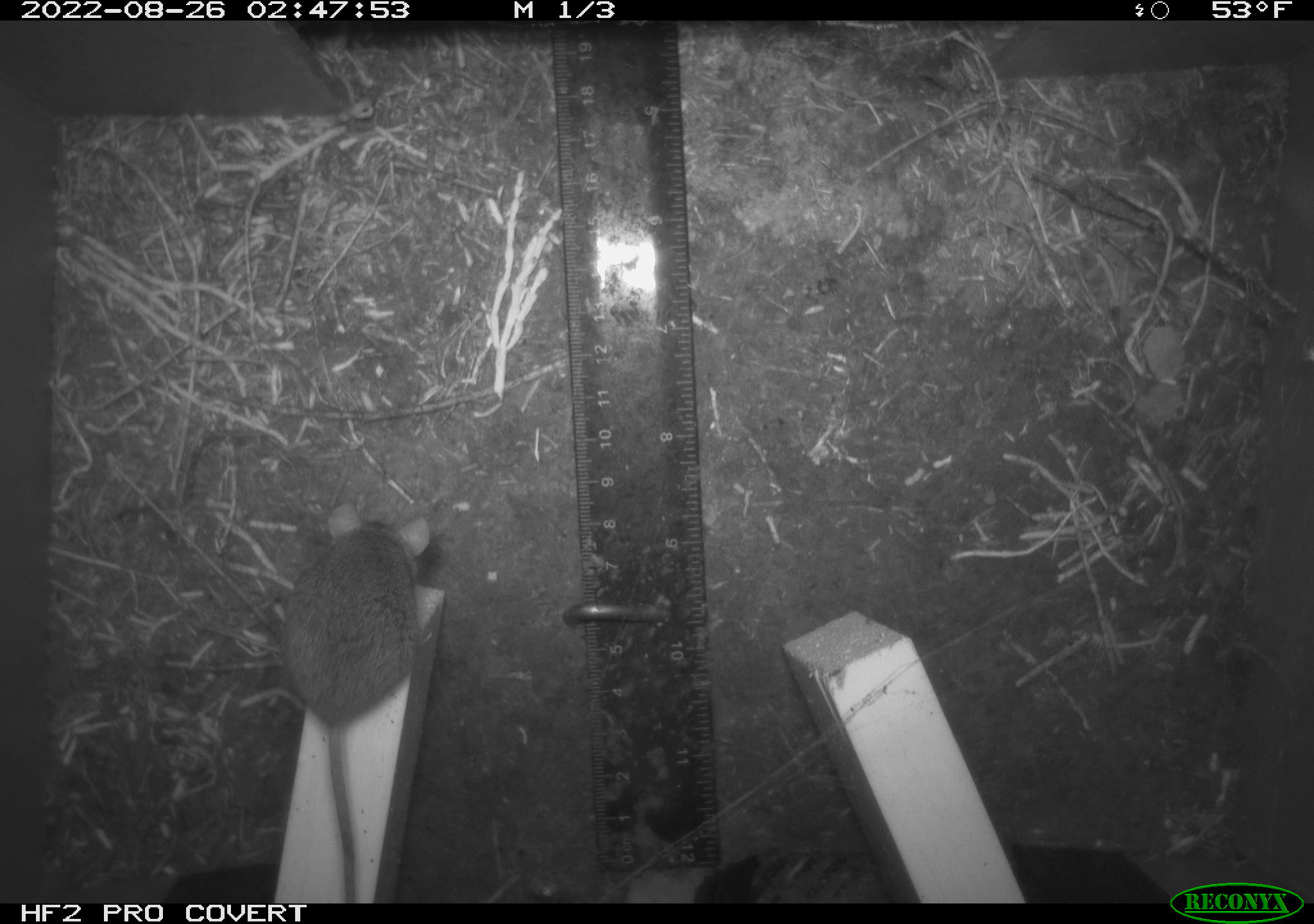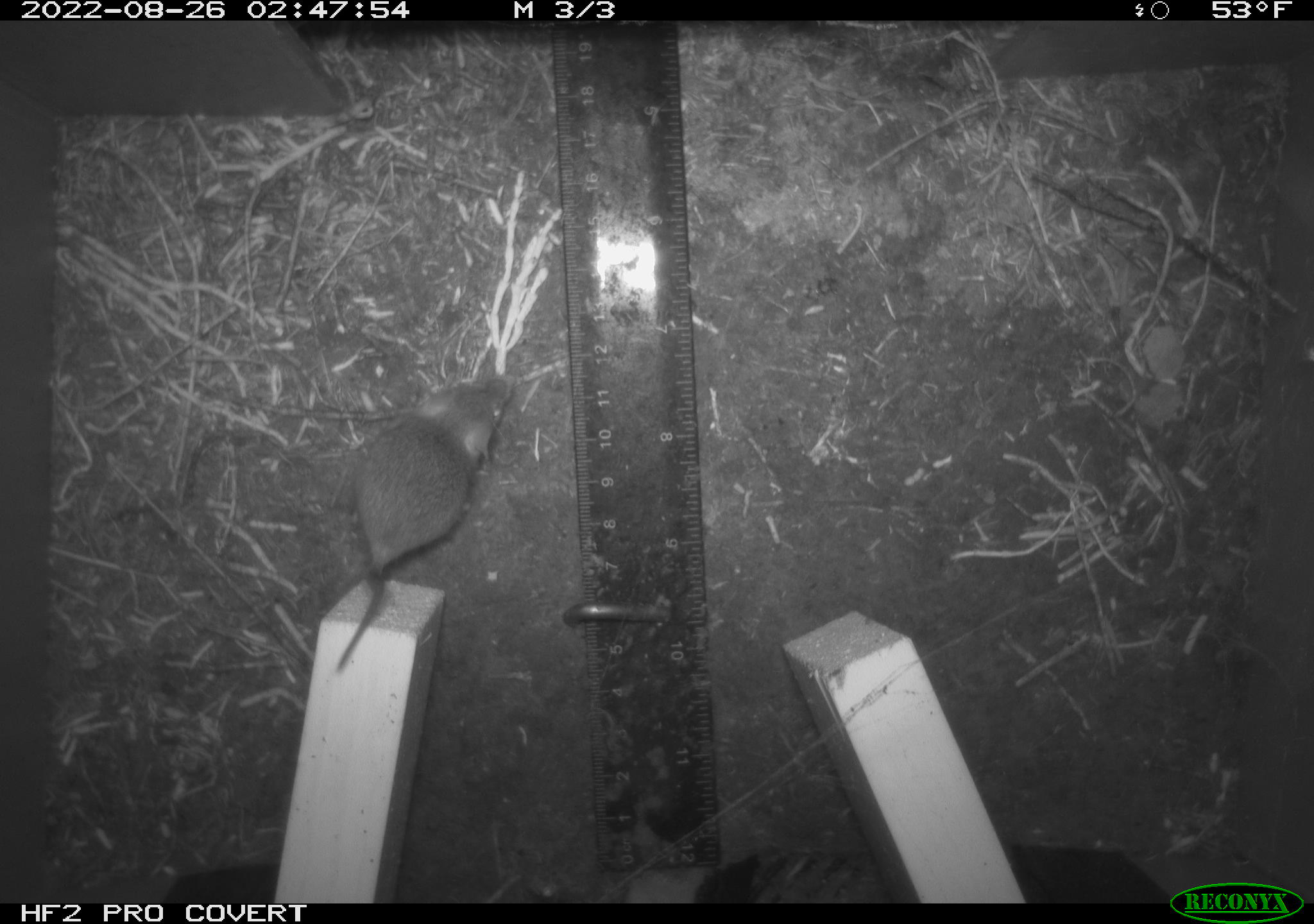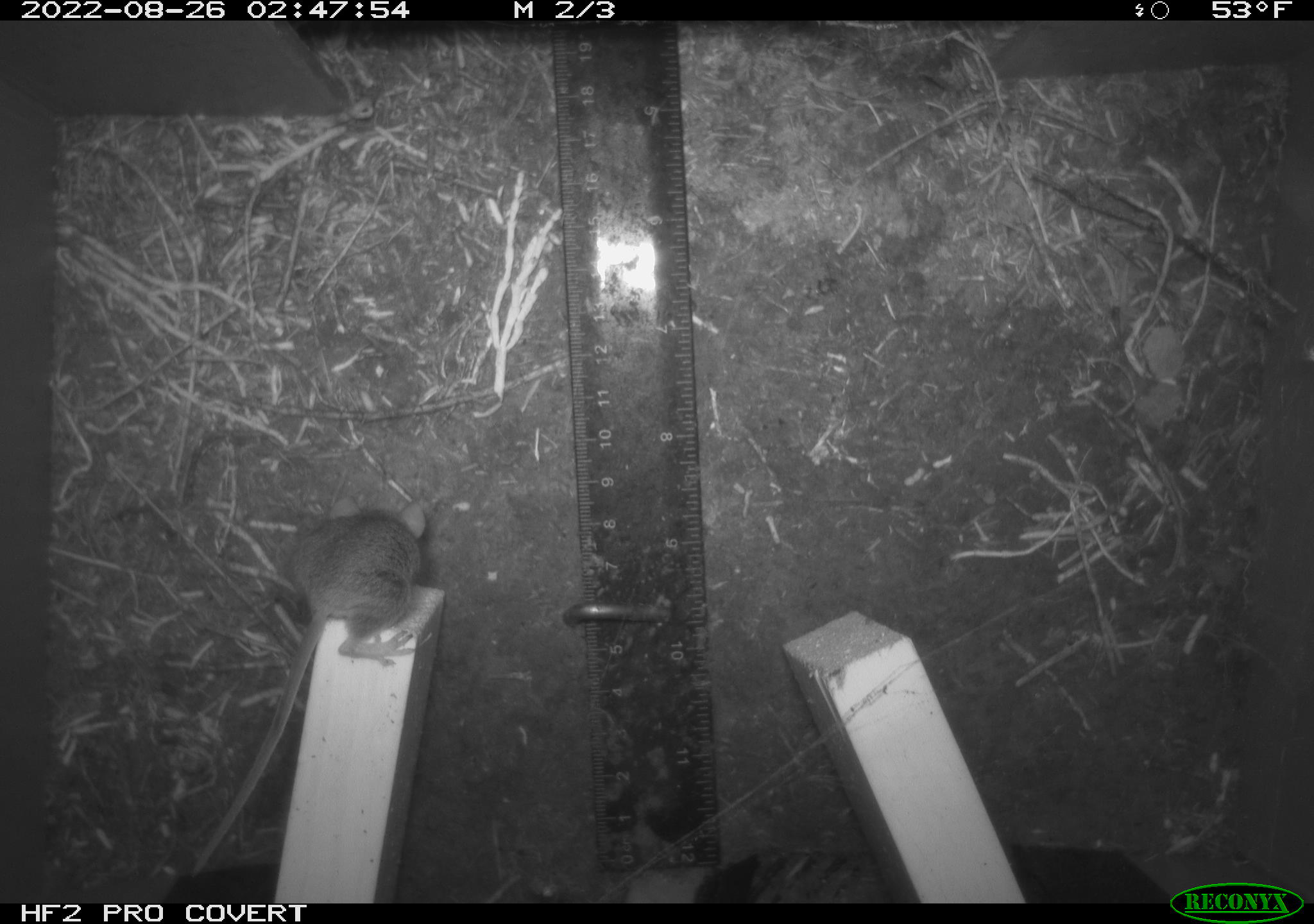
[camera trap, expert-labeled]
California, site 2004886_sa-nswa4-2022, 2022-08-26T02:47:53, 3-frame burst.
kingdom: Animalia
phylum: Chordata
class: Mammalia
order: Rodentia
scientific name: Rodentia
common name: rodent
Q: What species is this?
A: Rodent (Rodentia).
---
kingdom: Animalia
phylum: Chordata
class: Mammalia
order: Eulipotyphla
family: Soricidae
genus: Sorex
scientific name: Sorex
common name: long-tailed shrew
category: sorex species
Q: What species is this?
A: Sorex species (long-tailed shrew) (Sorex).